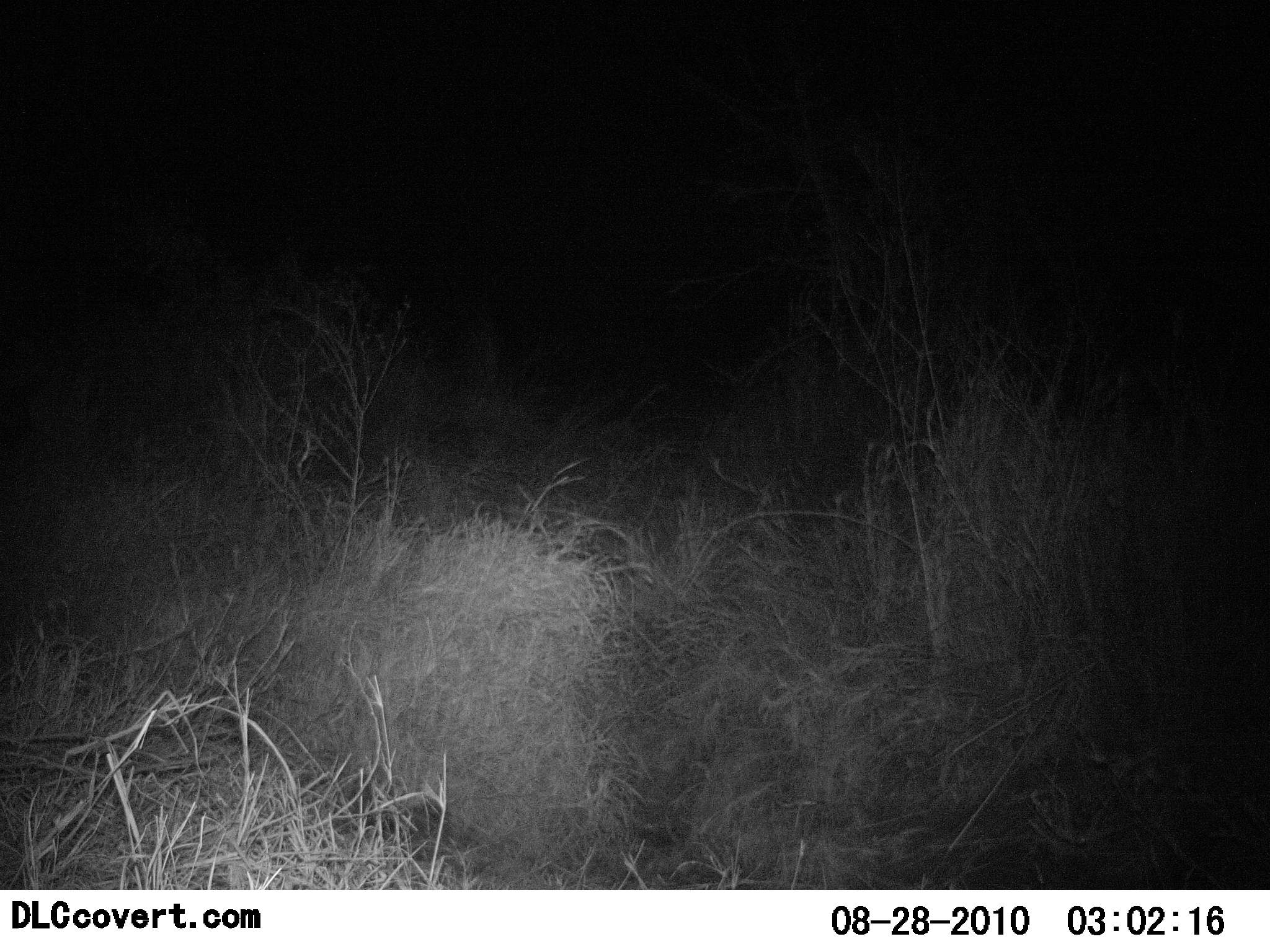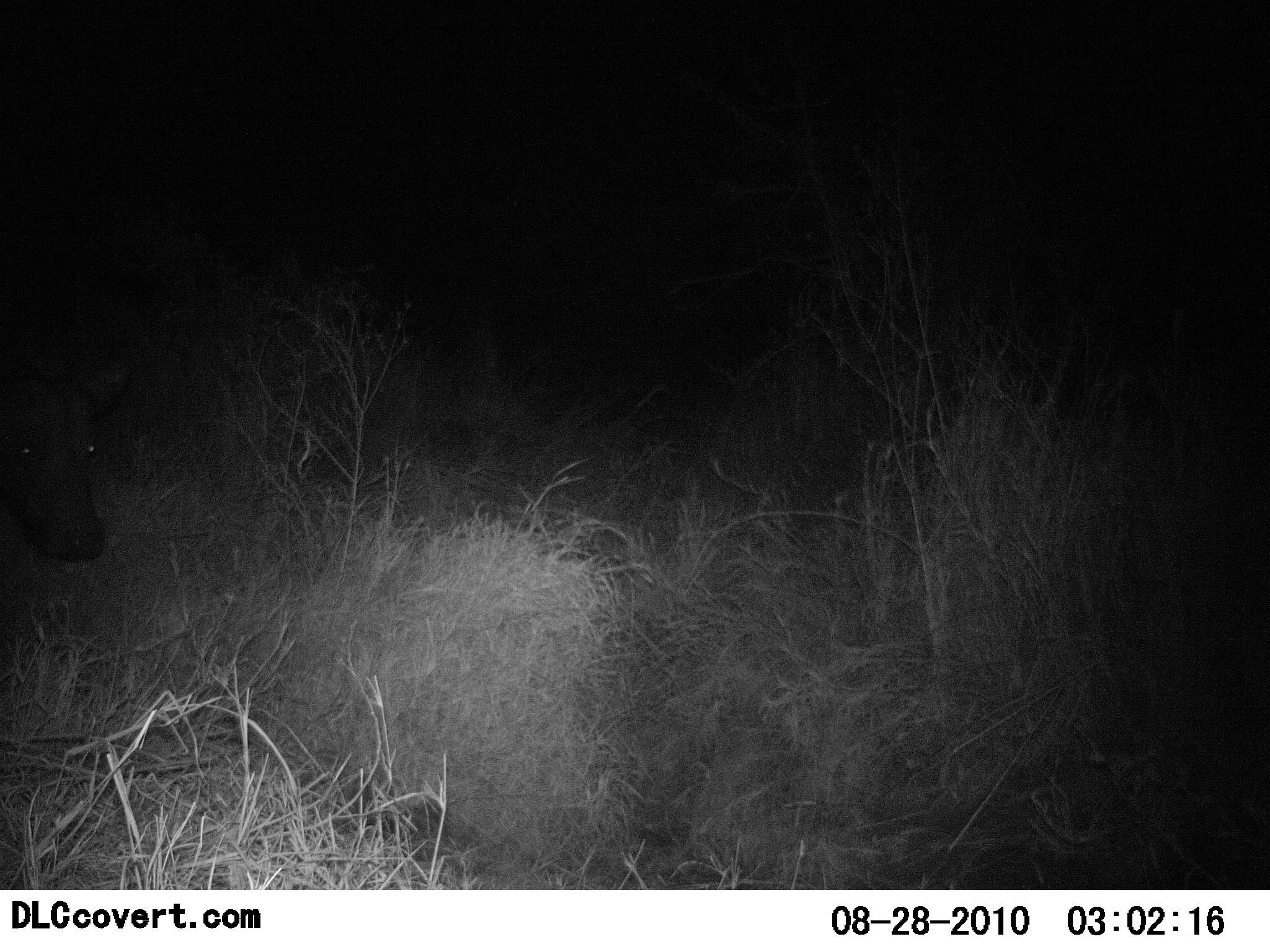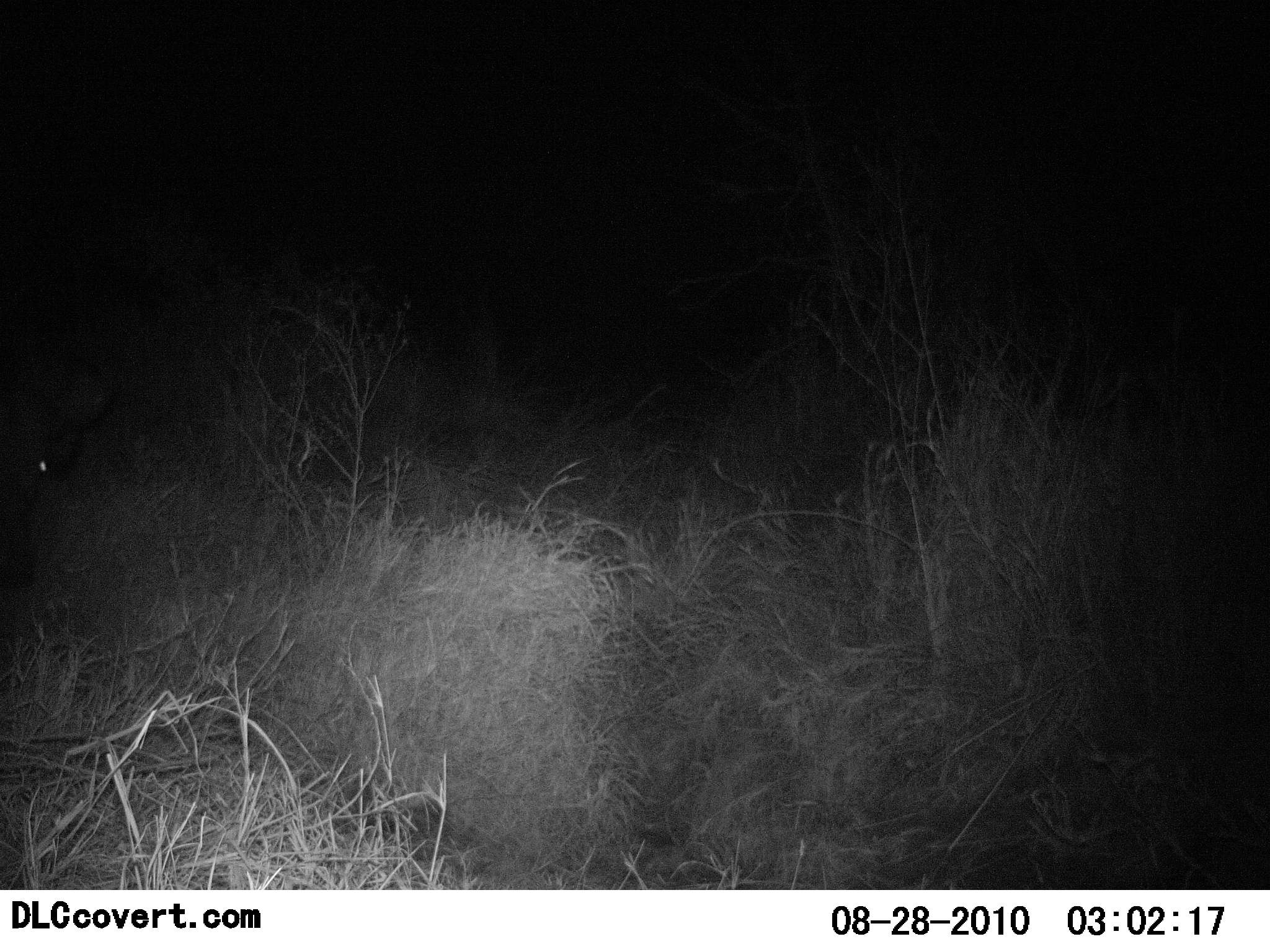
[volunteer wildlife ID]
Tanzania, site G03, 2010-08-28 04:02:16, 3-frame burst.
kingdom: Animalia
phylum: Chordata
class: Mammalia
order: Artiodactyla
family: Bovidae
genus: Syncerus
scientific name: Syncerus caffer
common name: cape buffalo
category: buffalo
Buffalo (cape buffalo) (Syncerus caffer), count 1. Behavior (volunteer vote fractions): standing 62%, resting 0%, moving 38%, interacting 0%. Young present (vote fraction): 0%. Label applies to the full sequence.